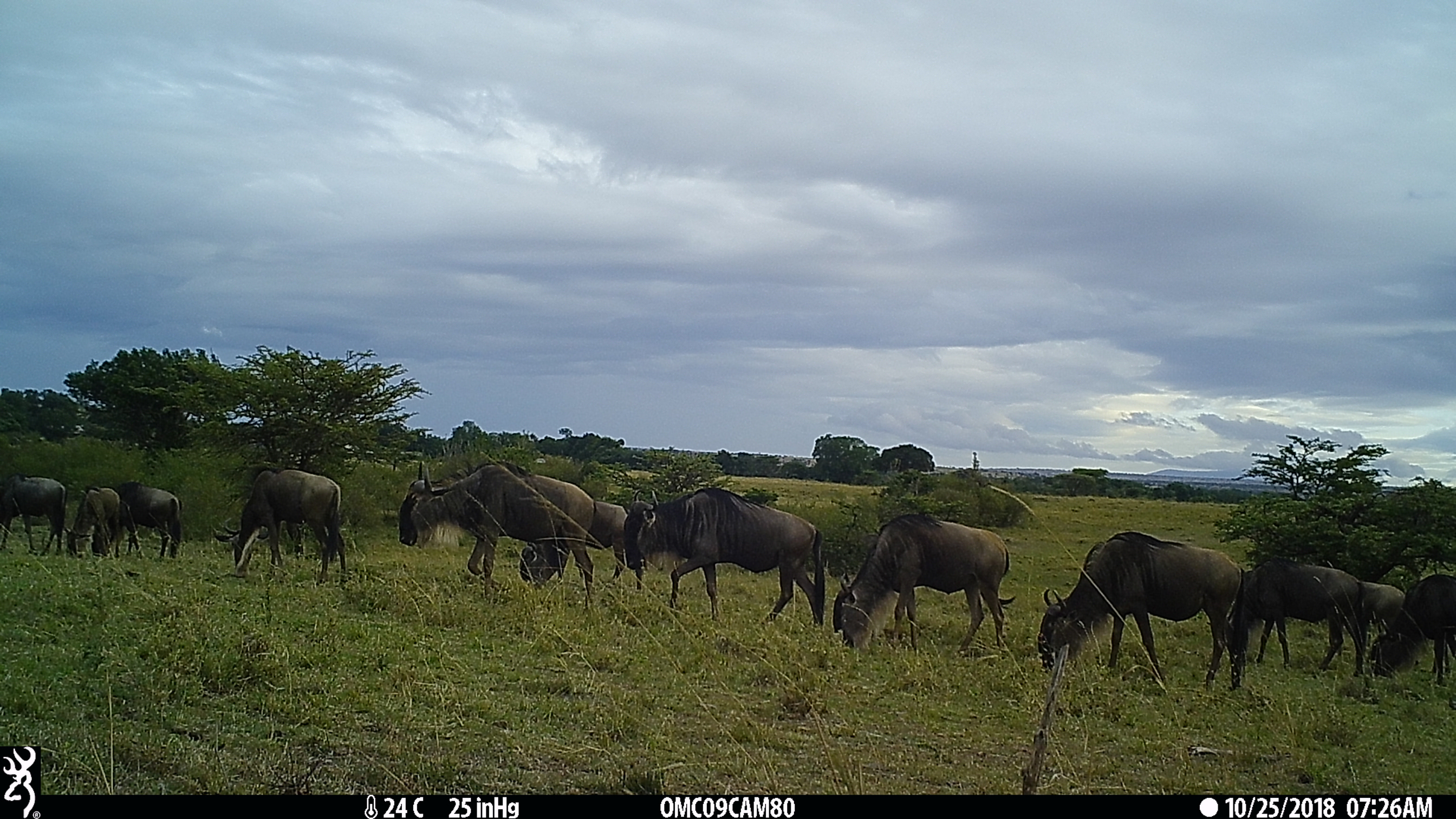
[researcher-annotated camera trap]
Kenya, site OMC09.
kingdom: Animalia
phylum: Chordata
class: Mammalia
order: Artiodactyla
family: Bovidae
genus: Connochaetes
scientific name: Connochaetes taurinus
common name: blue wildebeest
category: wildebeest